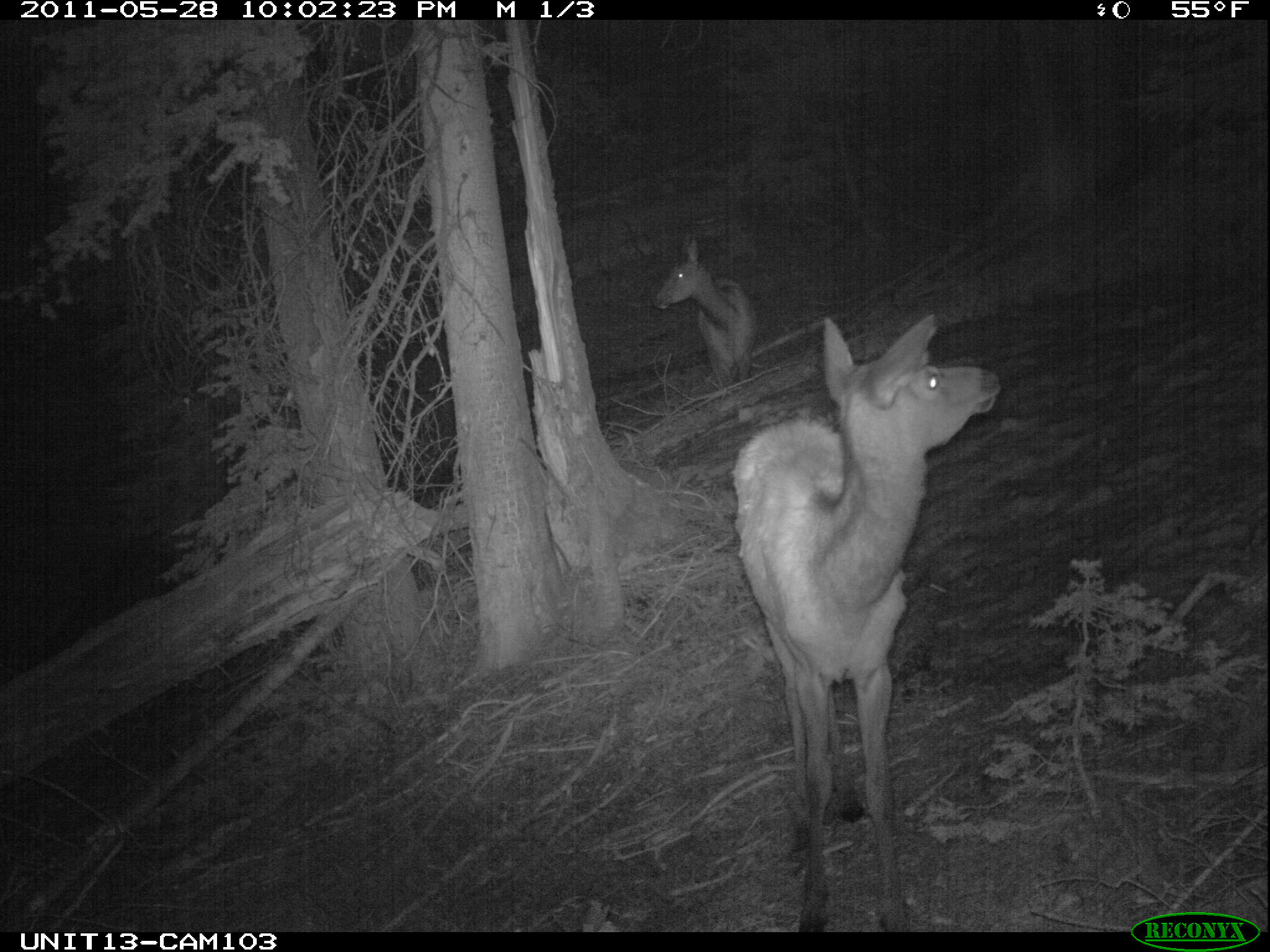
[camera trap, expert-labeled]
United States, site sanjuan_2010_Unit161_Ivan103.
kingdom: Animalia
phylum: Chordata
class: Mammalia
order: Artiodactyla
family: Cervidae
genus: Cervus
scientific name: Cervus elaphus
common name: red deer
Cervus elaphus (red deer).